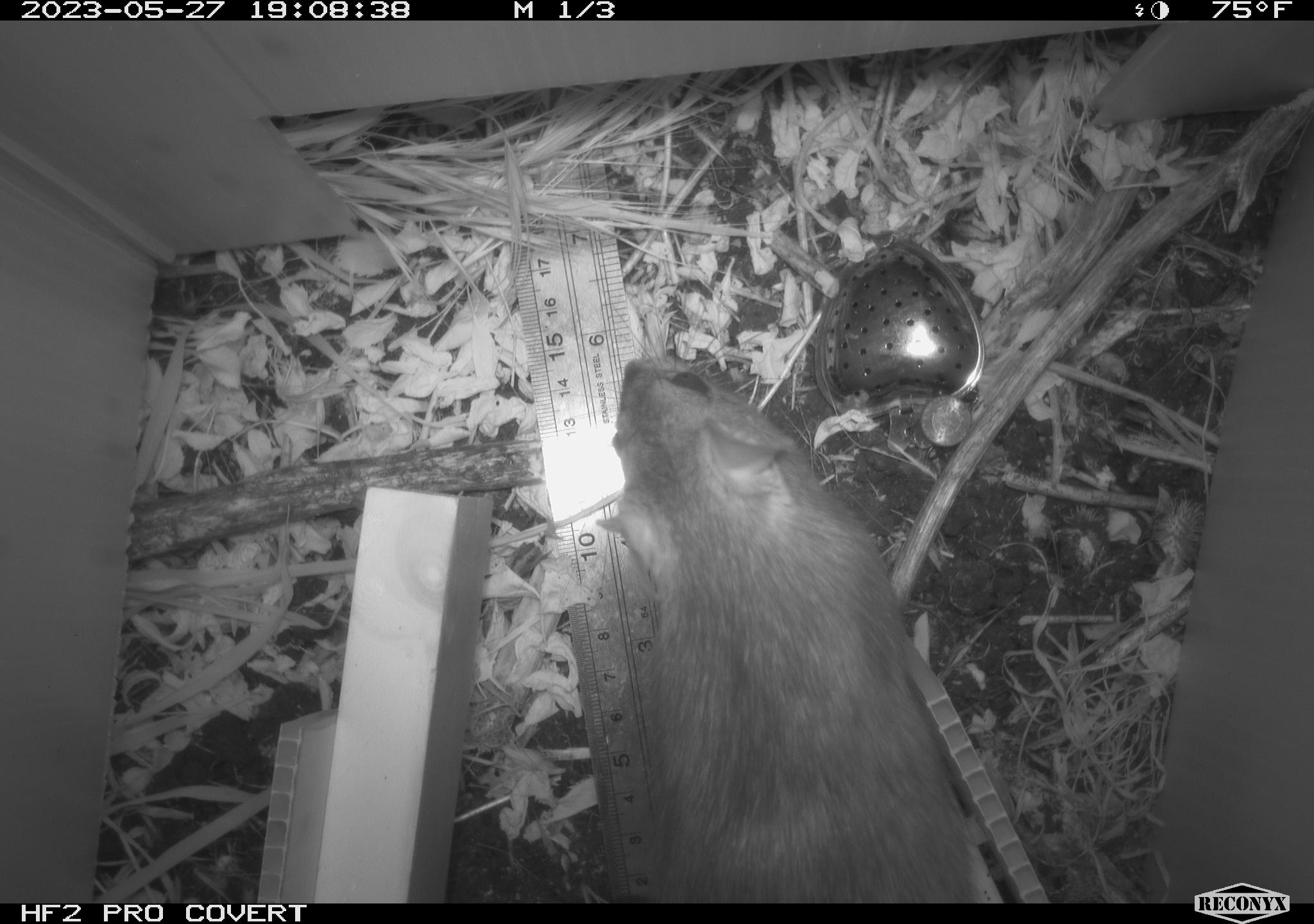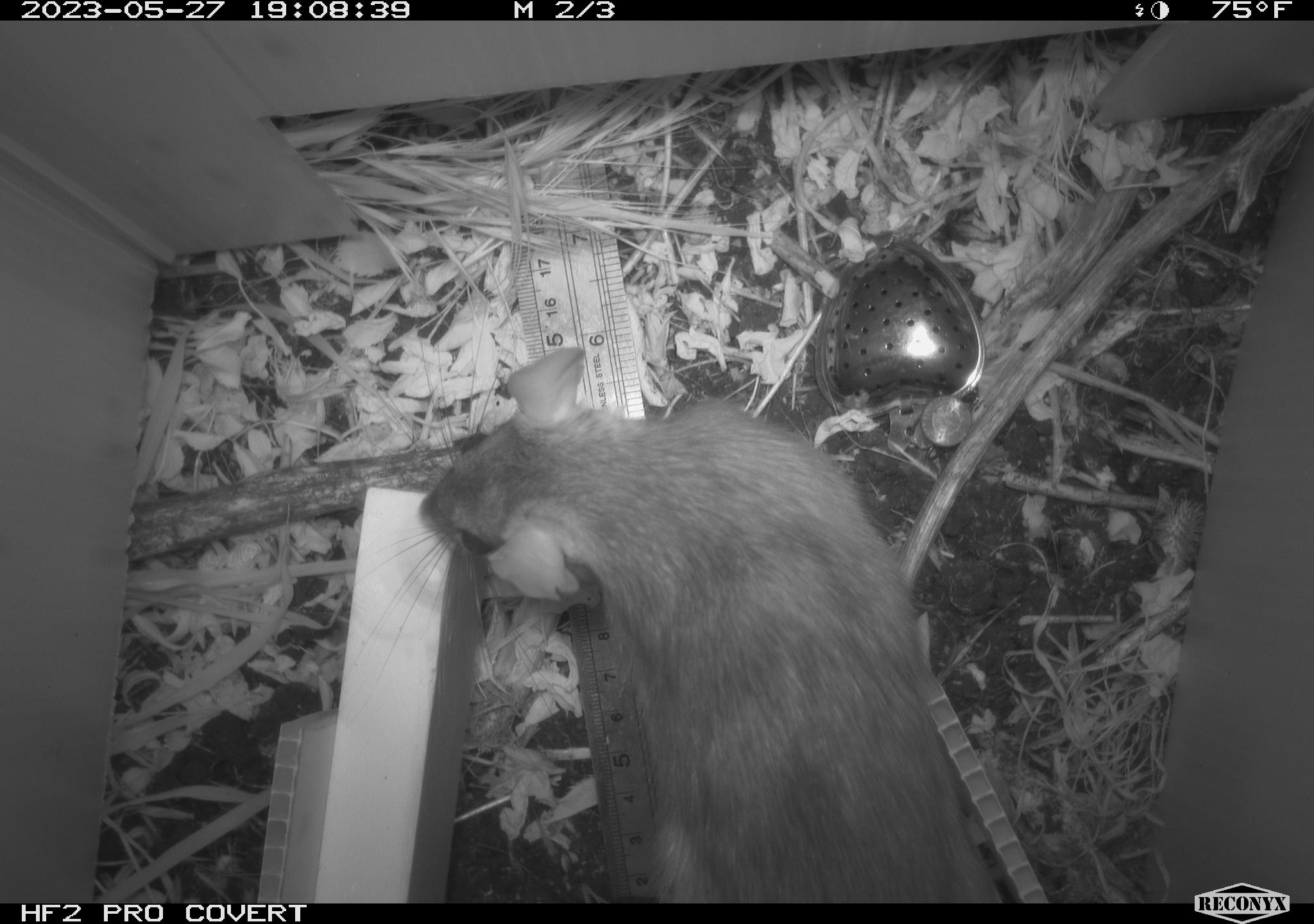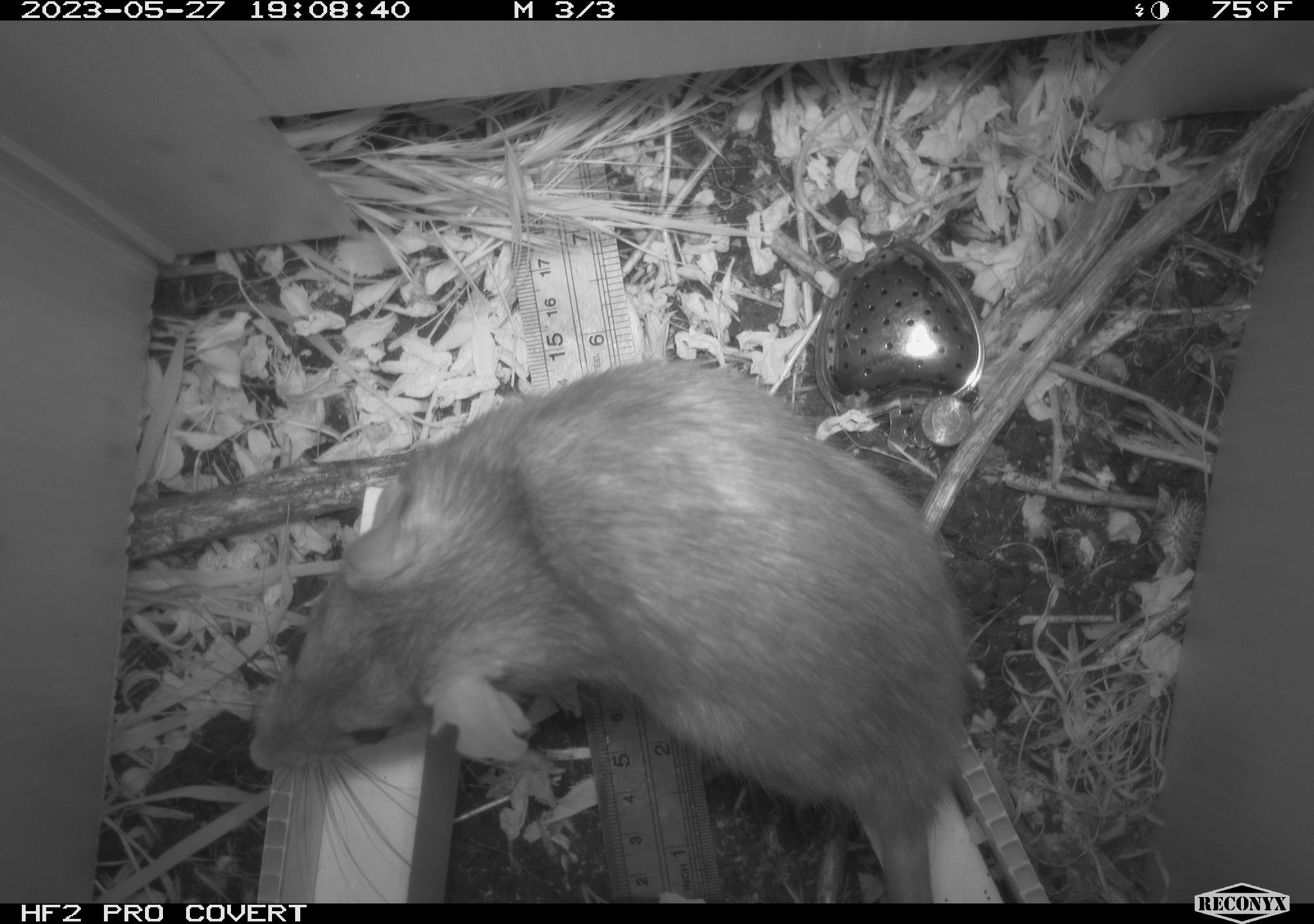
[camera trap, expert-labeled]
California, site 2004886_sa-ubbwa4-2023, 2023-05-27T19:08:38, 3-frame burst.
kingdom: Animalia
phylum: Chordata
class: Mammalia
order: Rodentia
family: Muridae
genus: Rattus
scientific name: Rattus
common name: rat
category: rattus species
Rattus species (rat) (Rattus).